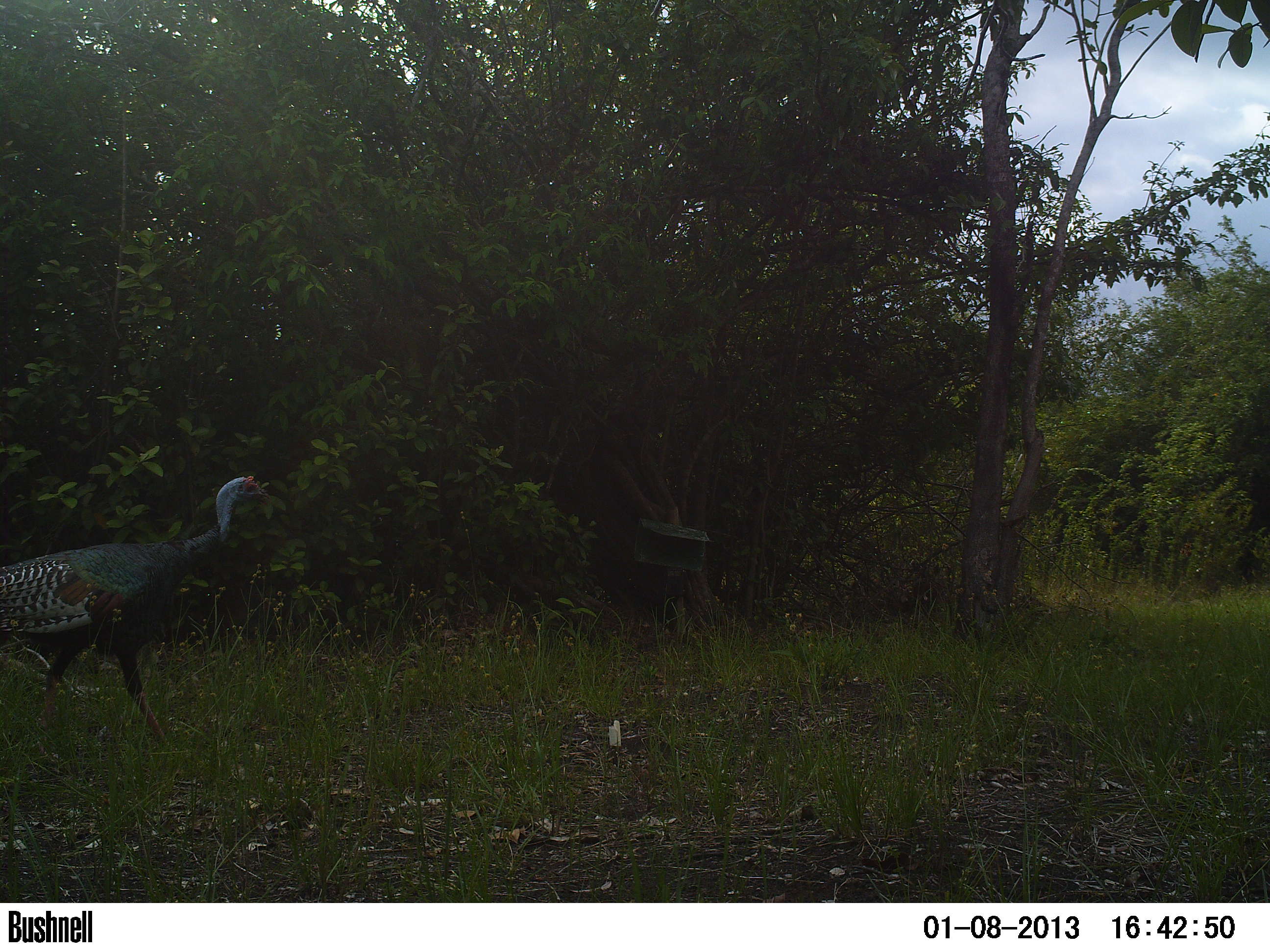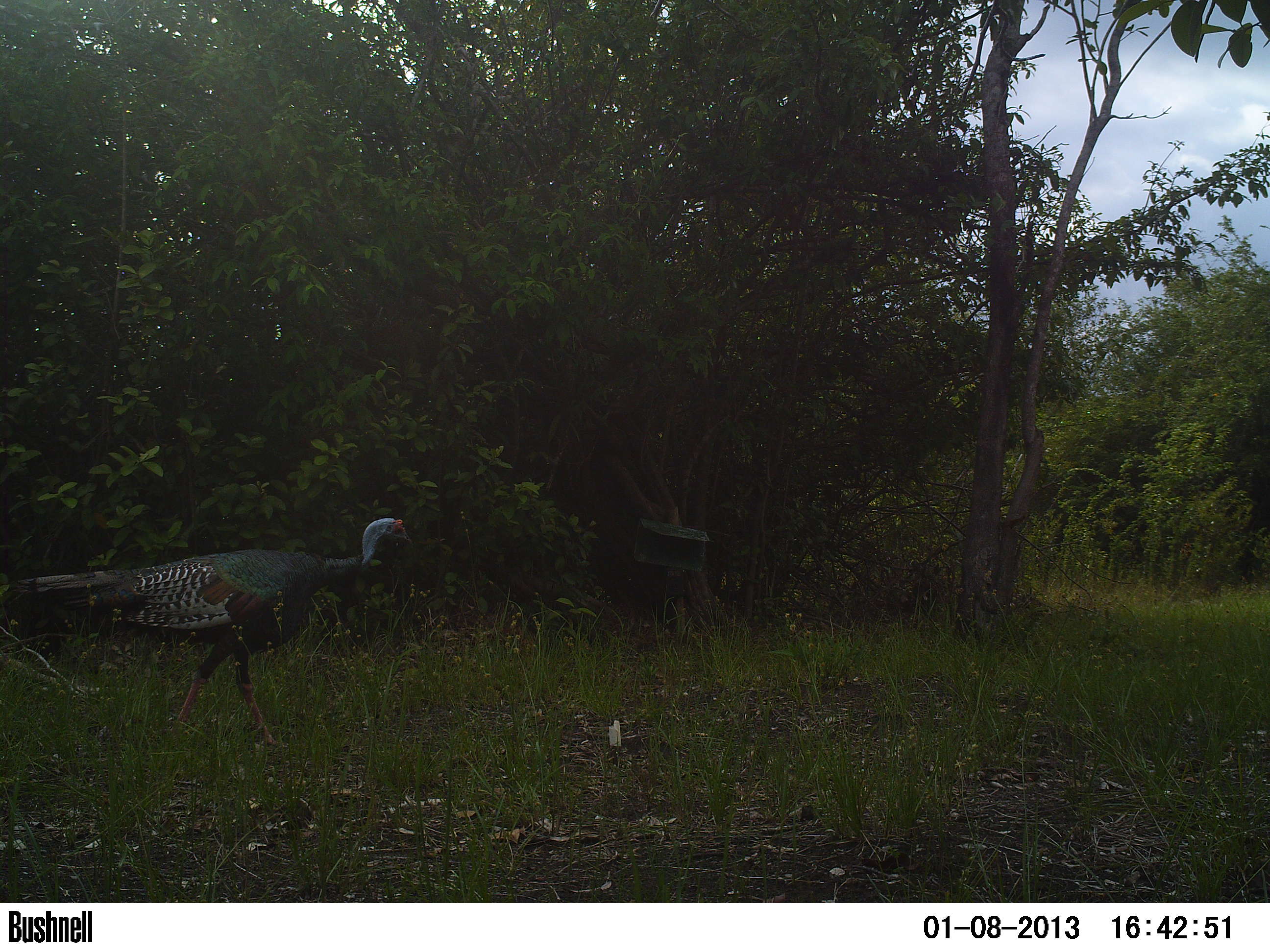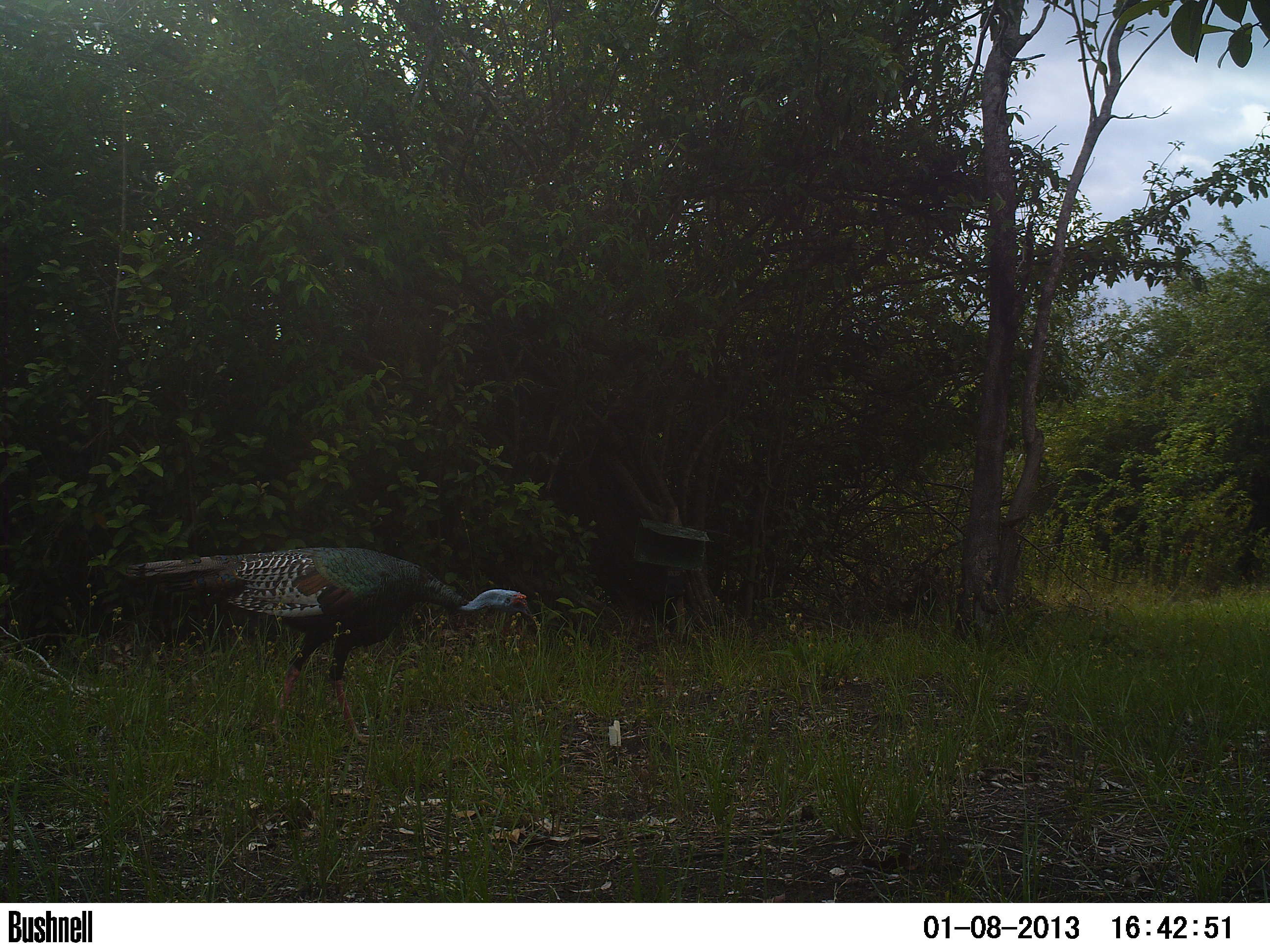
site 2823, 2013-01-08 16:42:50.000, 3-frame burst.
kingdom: Animalia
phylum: Chordata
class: Aves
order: Galliformes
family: Phasianidae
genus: Meleagris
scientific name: Meleagris ocellata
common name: ocellated turkey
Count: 1.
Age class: adult.